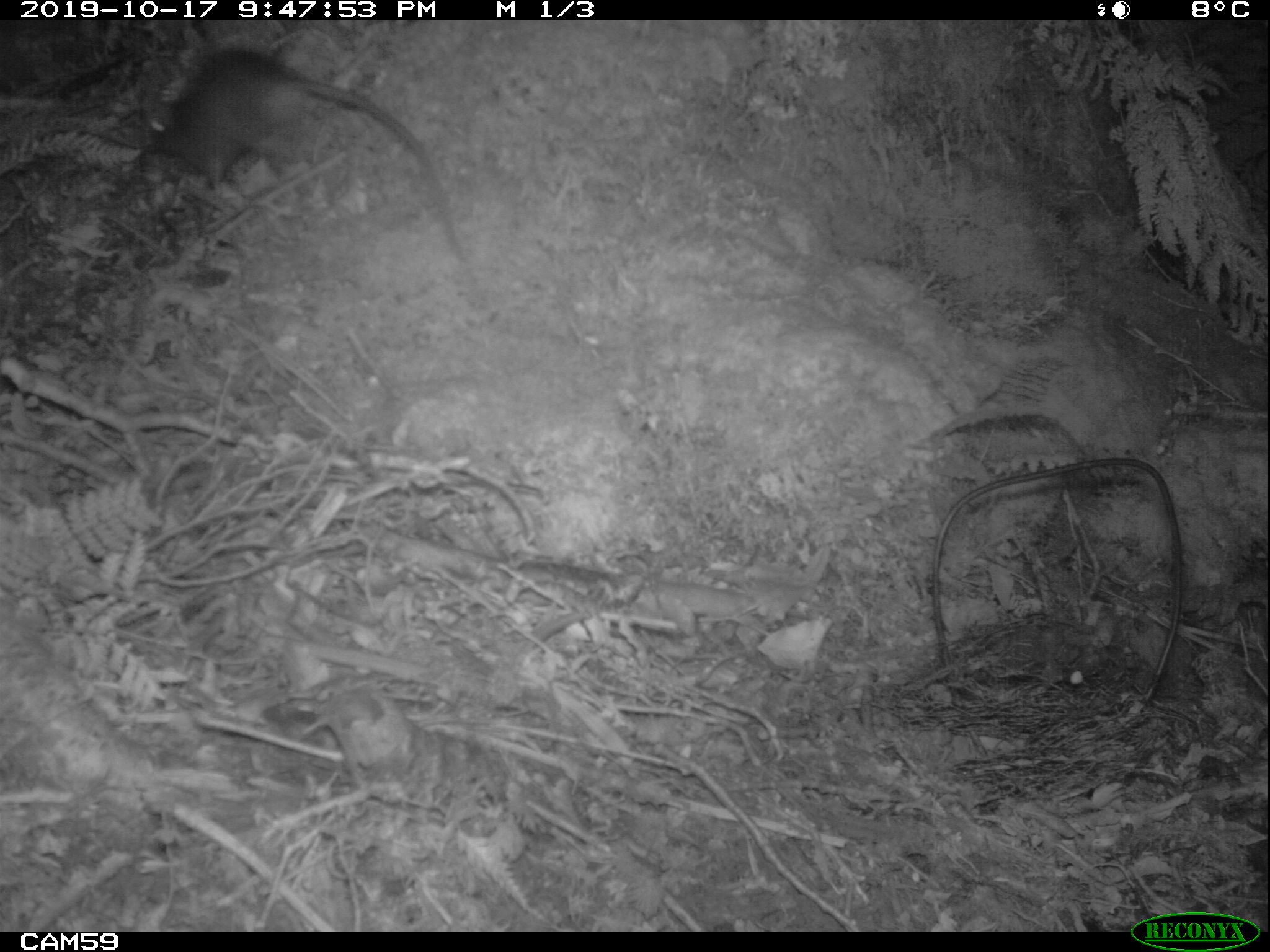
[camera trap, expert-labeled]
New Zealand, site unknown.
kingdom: Animalia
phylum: Chordata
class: Mammalia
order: Rodentia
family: Muridae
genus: Rattus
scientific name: Rattus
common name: rat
Rat (Rattus).